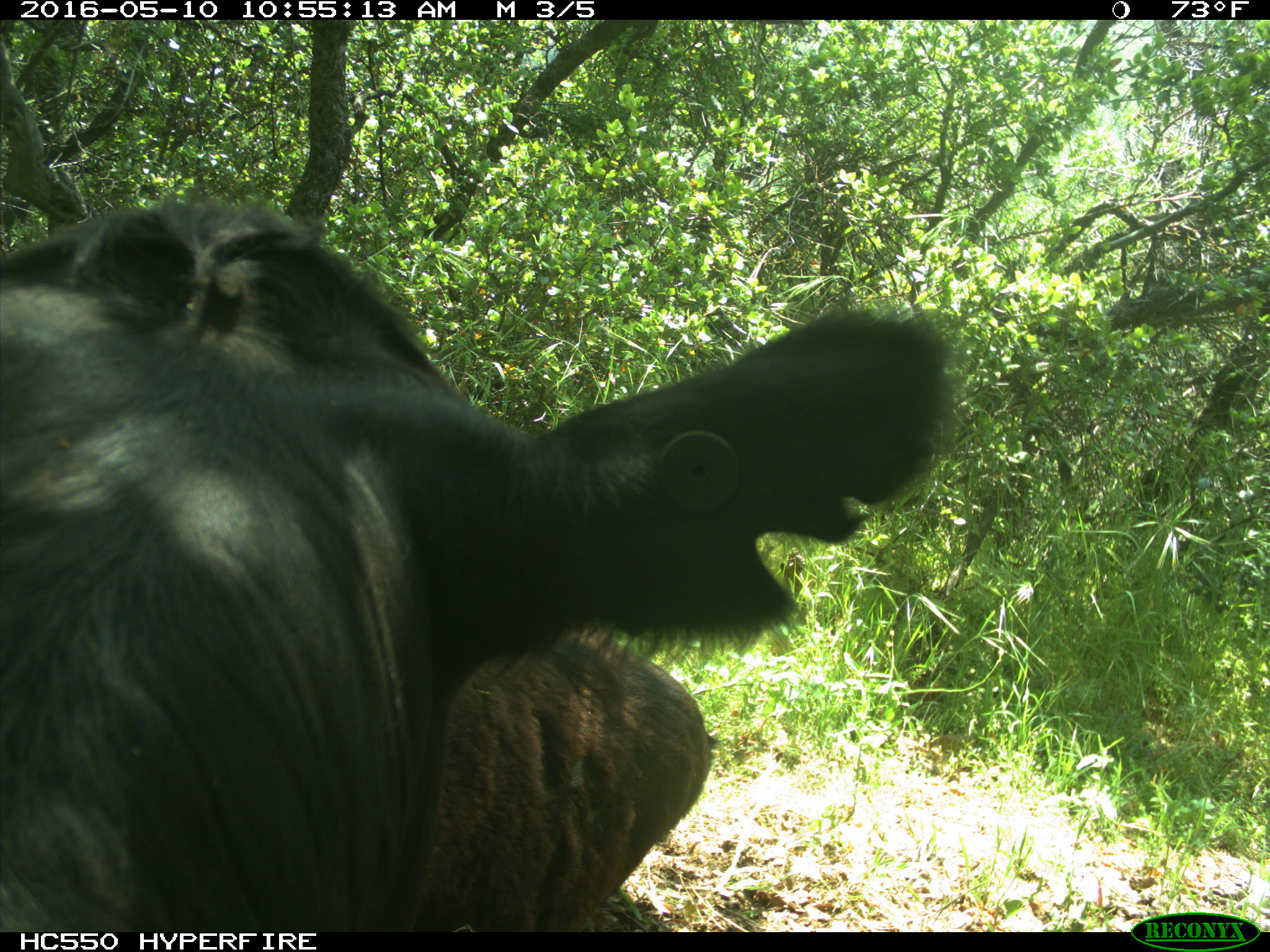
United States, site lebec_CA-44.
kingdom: Animalia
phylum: Chordata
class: Mammalia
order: Artiodactyla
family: Bovidae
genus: Bos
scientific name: Bos taurus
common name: domestic cow